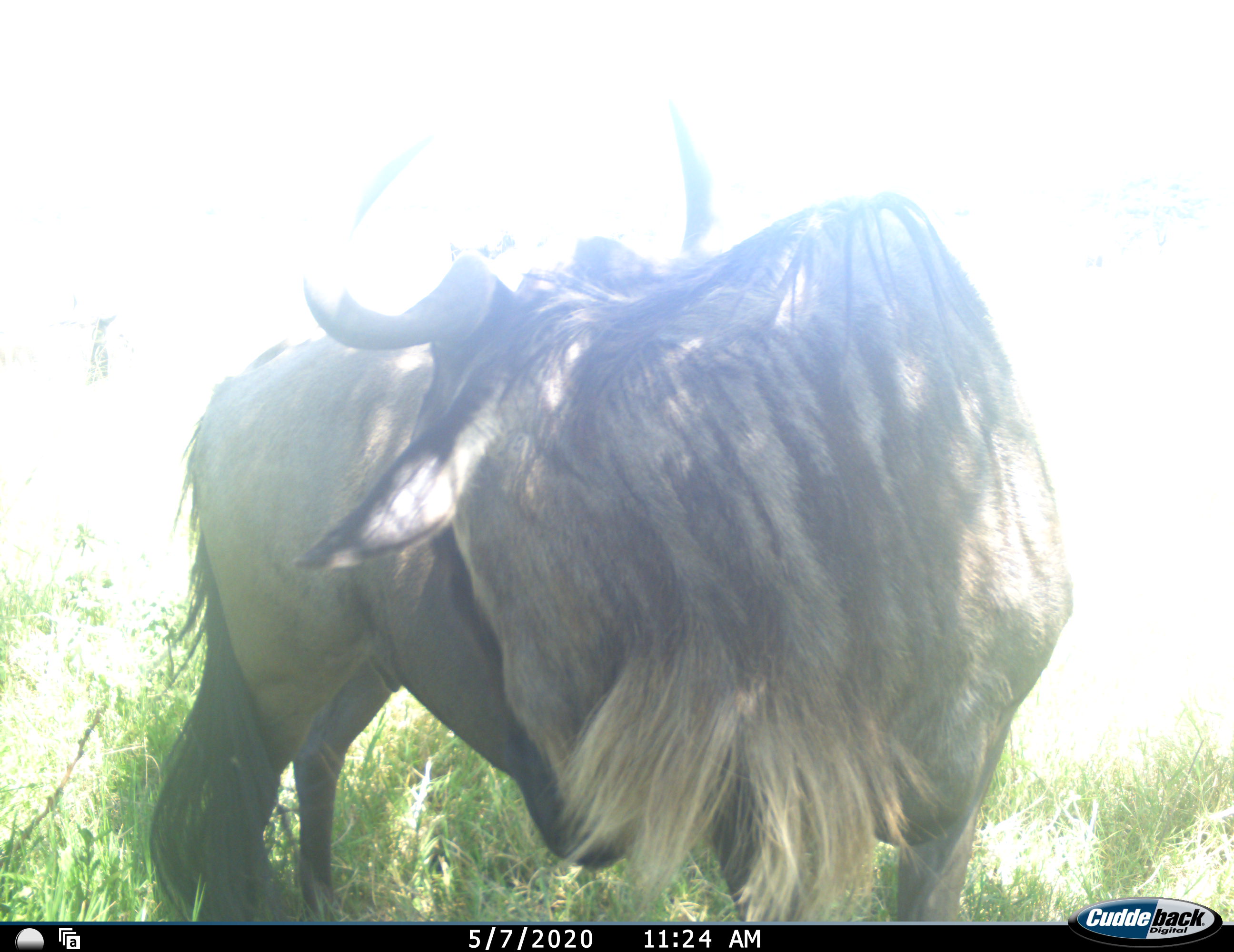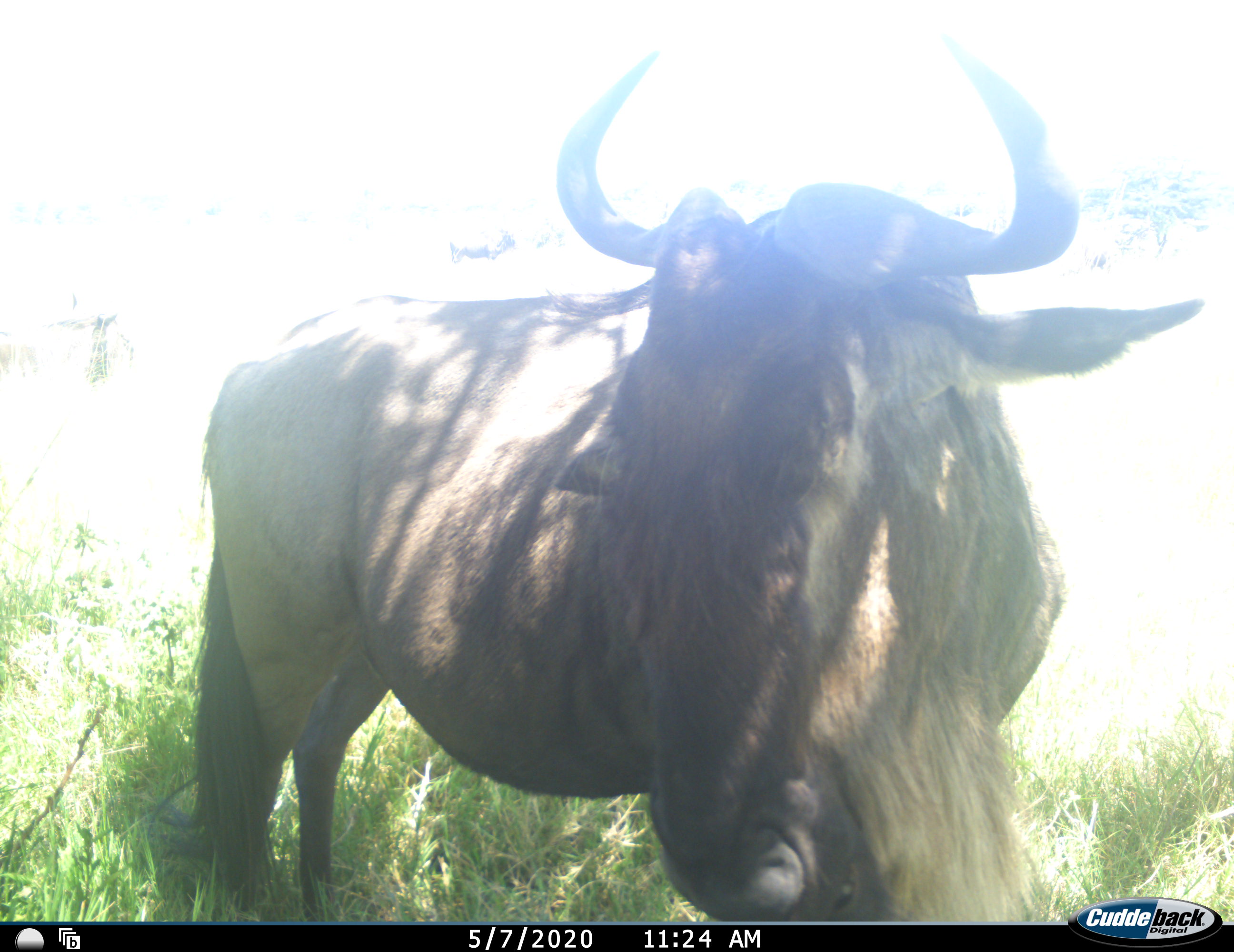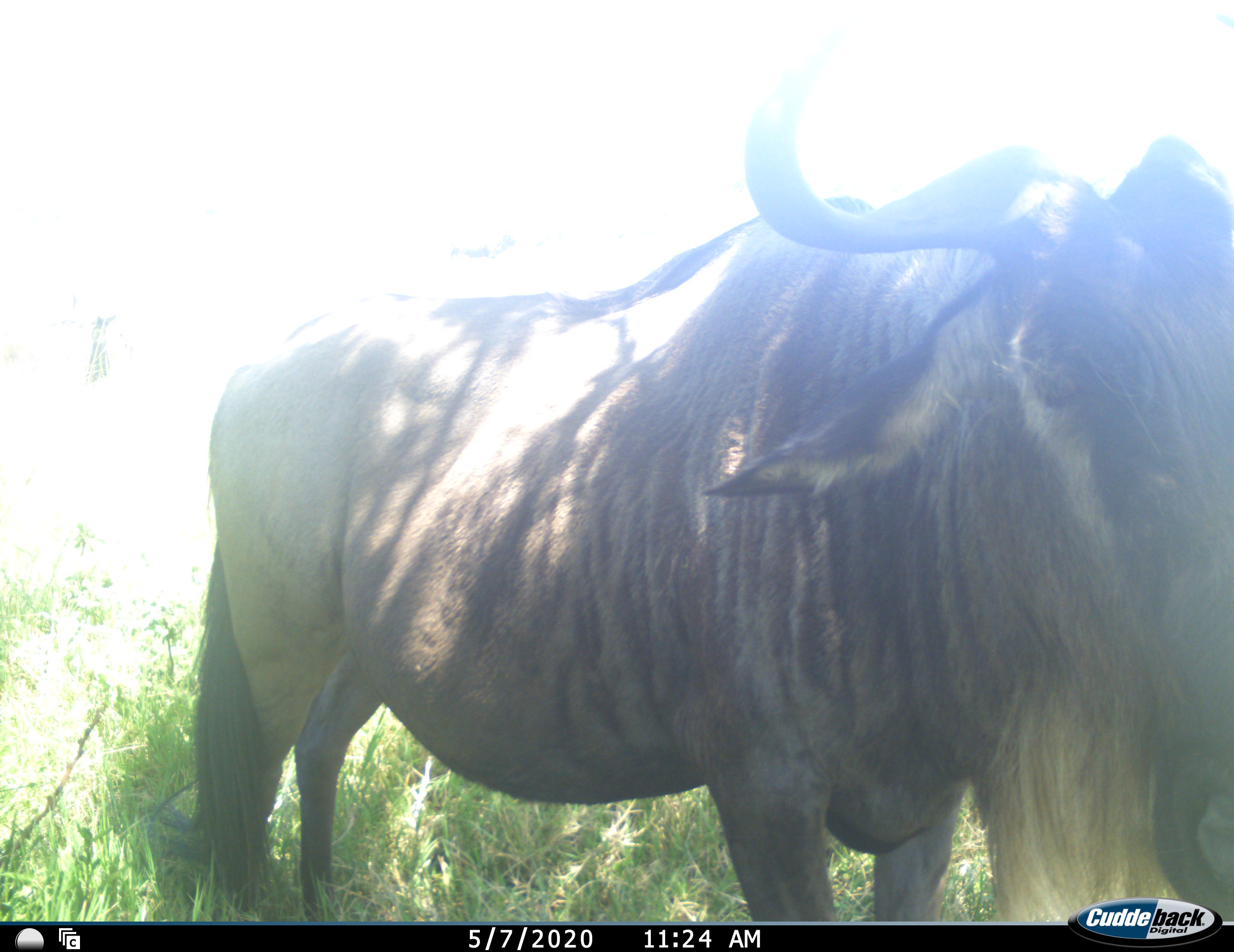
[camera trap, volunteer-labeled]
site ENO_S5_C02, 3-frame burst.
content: unidentified animal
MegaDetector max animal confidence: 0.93